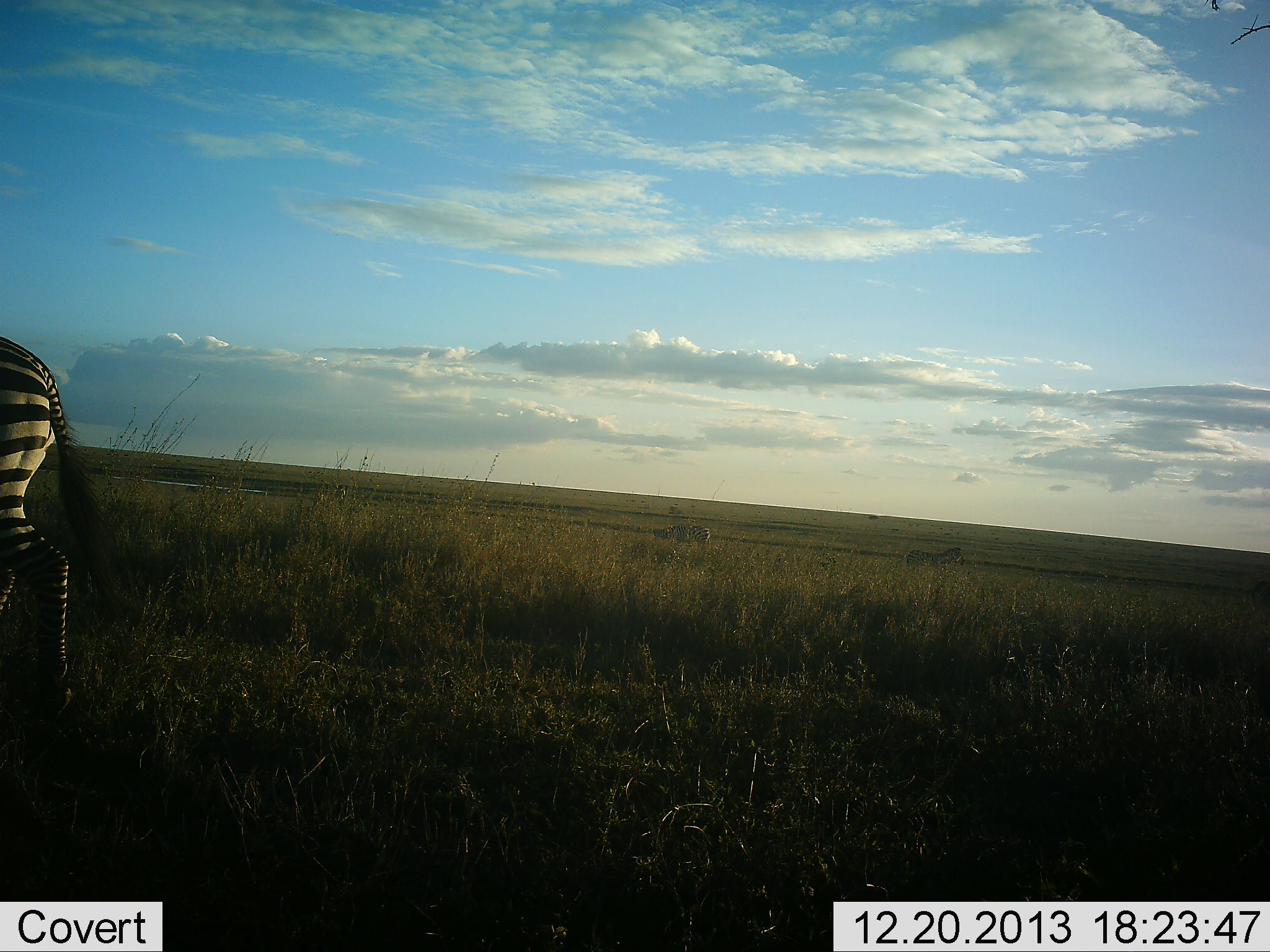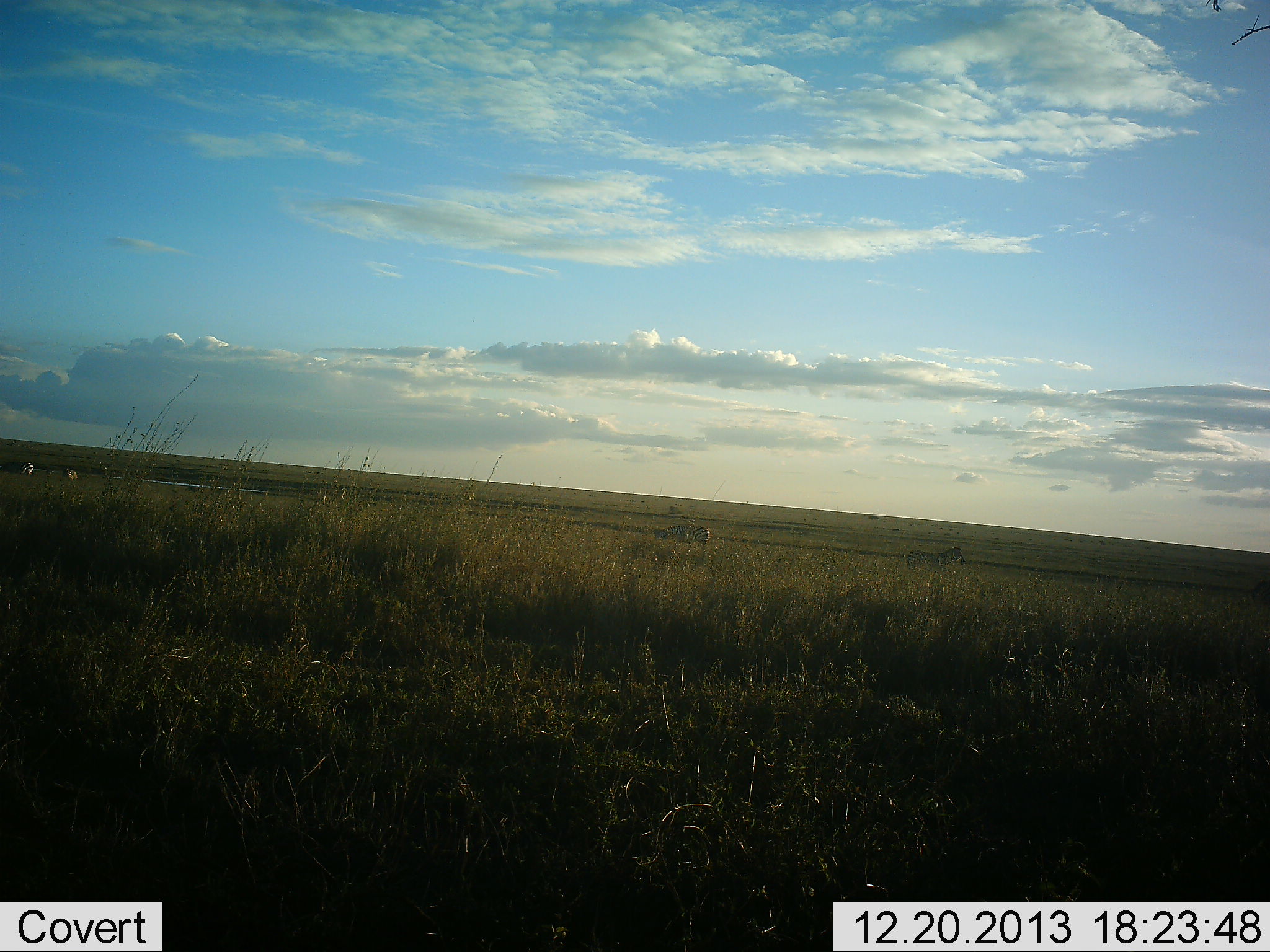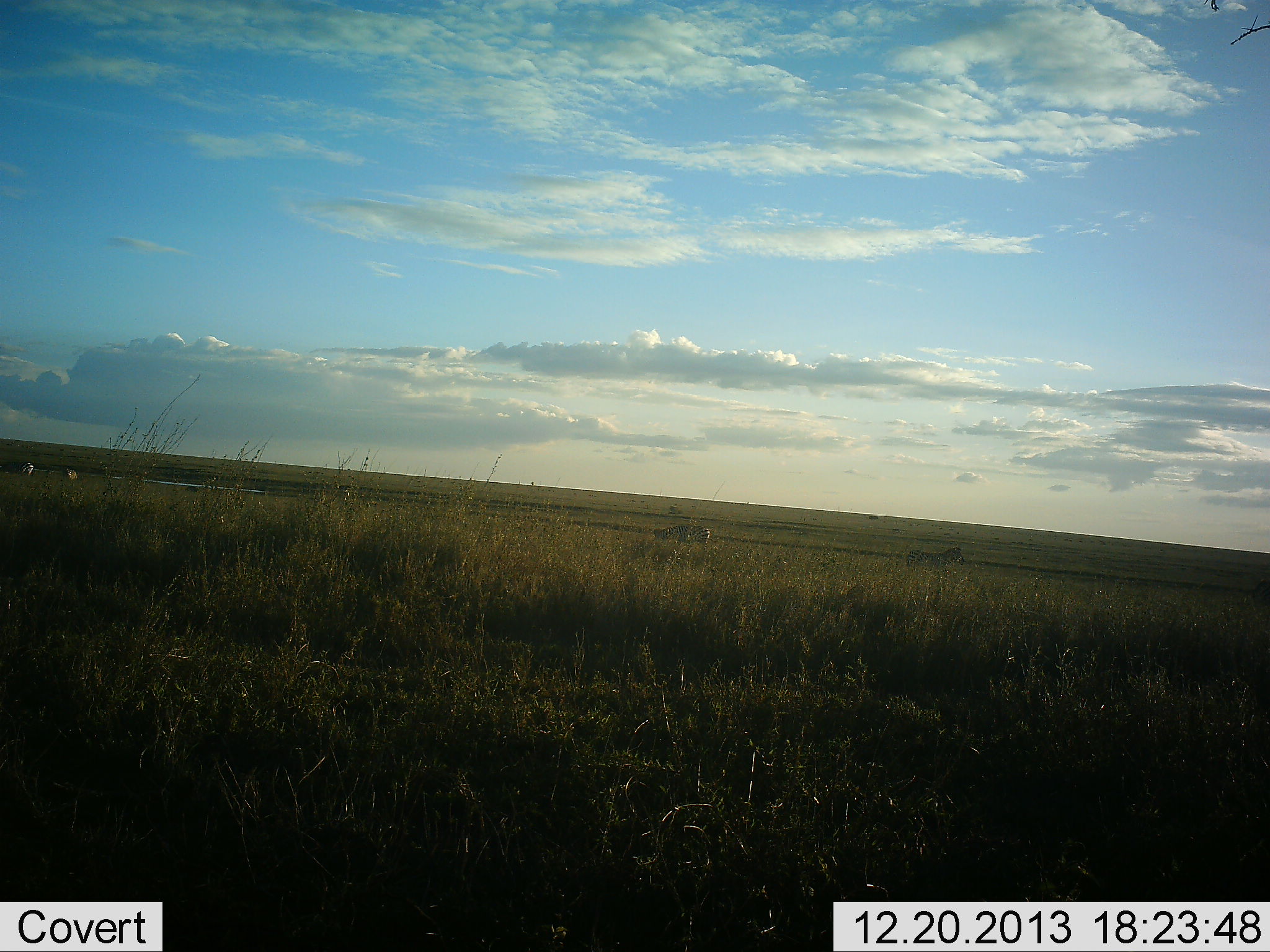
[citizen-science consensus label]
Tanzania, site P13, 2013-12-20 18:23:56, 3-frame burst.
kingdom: Animalia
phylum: Chordata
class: Mammalia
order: Perissodactyla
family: Equidae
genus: Equus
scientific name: Equus quagga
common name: plains zebra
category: zebra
Zebra (plains zebra) (Equus quagga), count 4. Behavior (volunteer vote fractions): standing 60%, resting 0%, moving 80%, interacting 0%. Young present (vote fraction): 0%. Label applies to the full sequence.